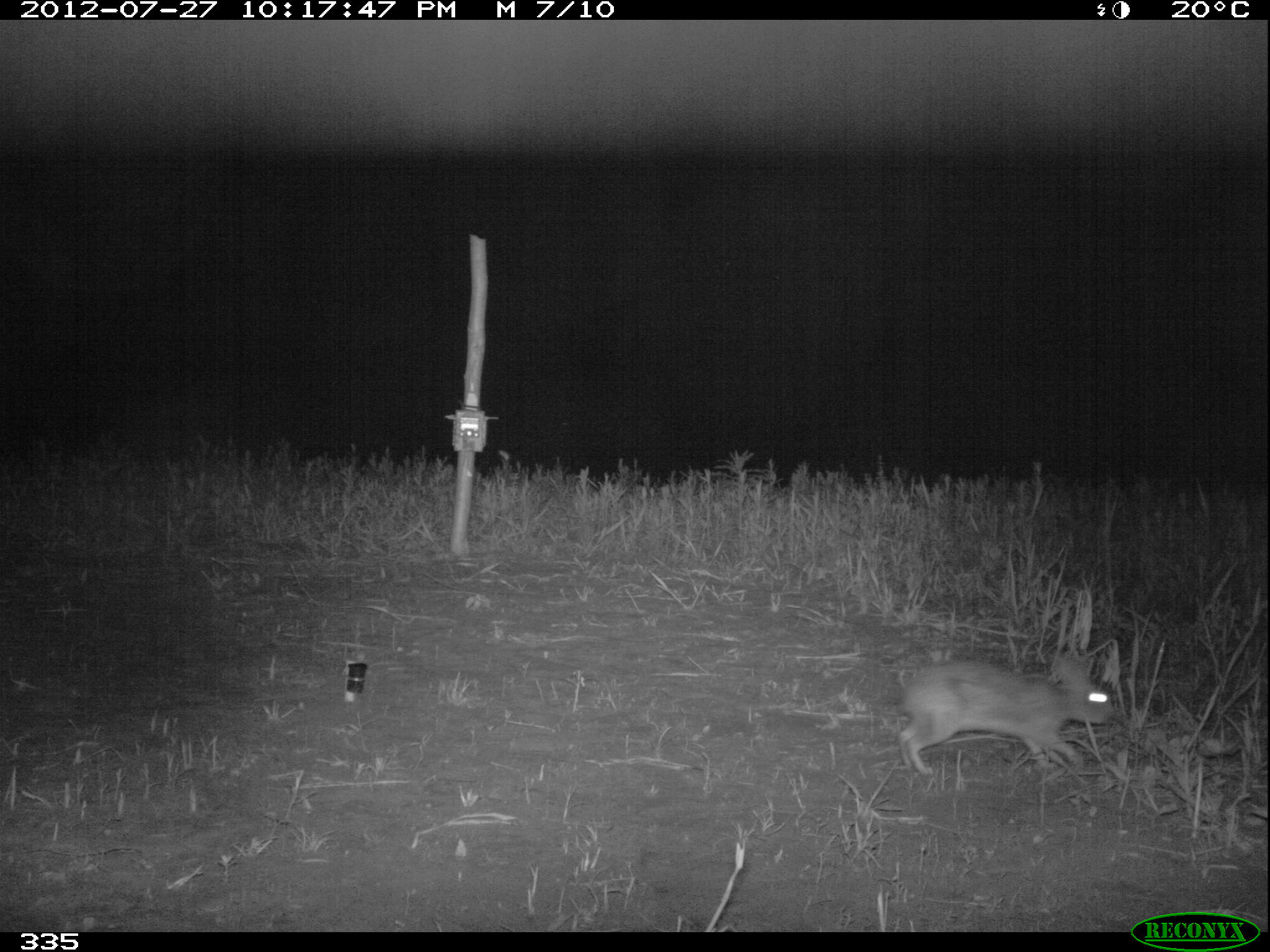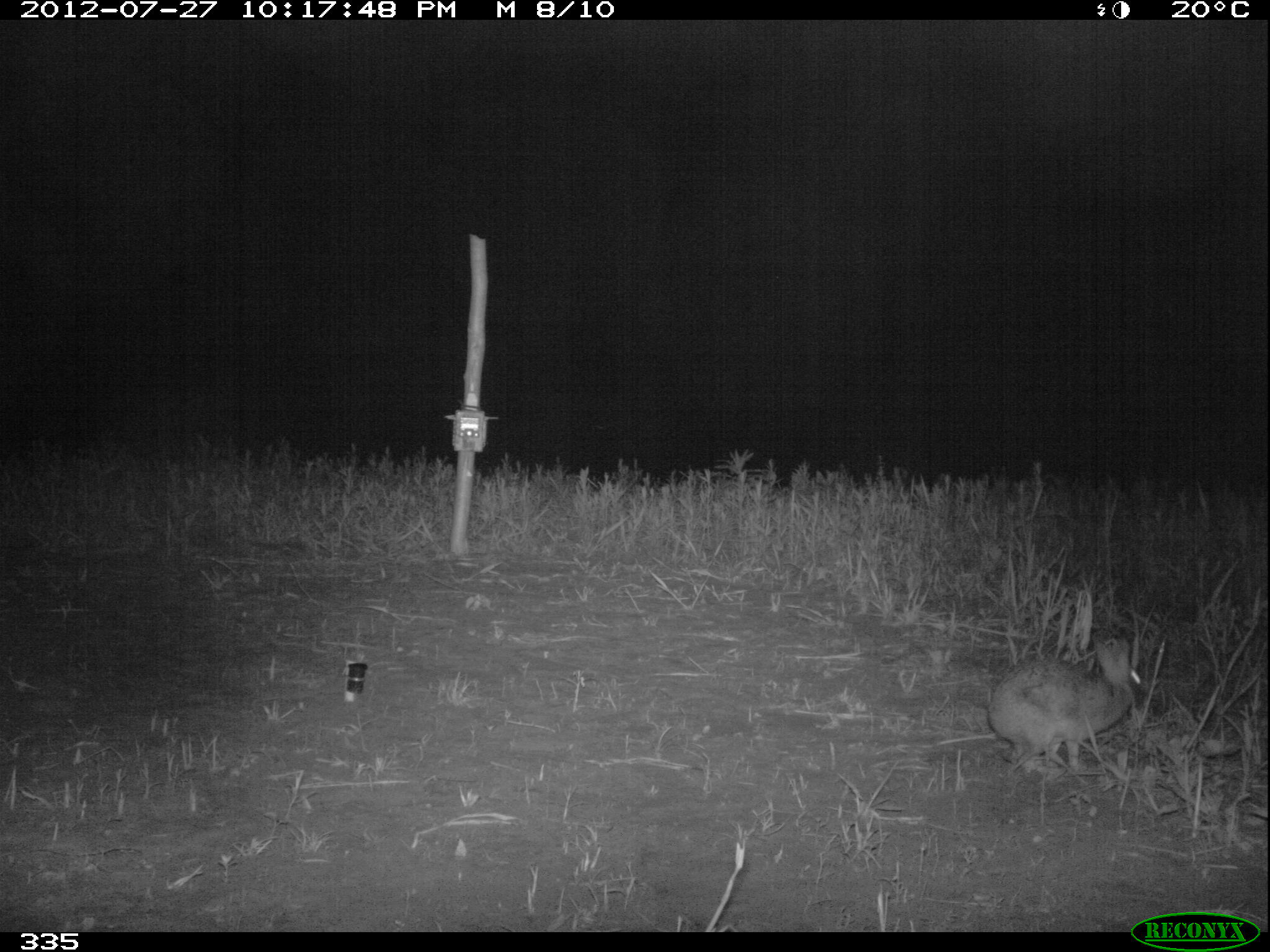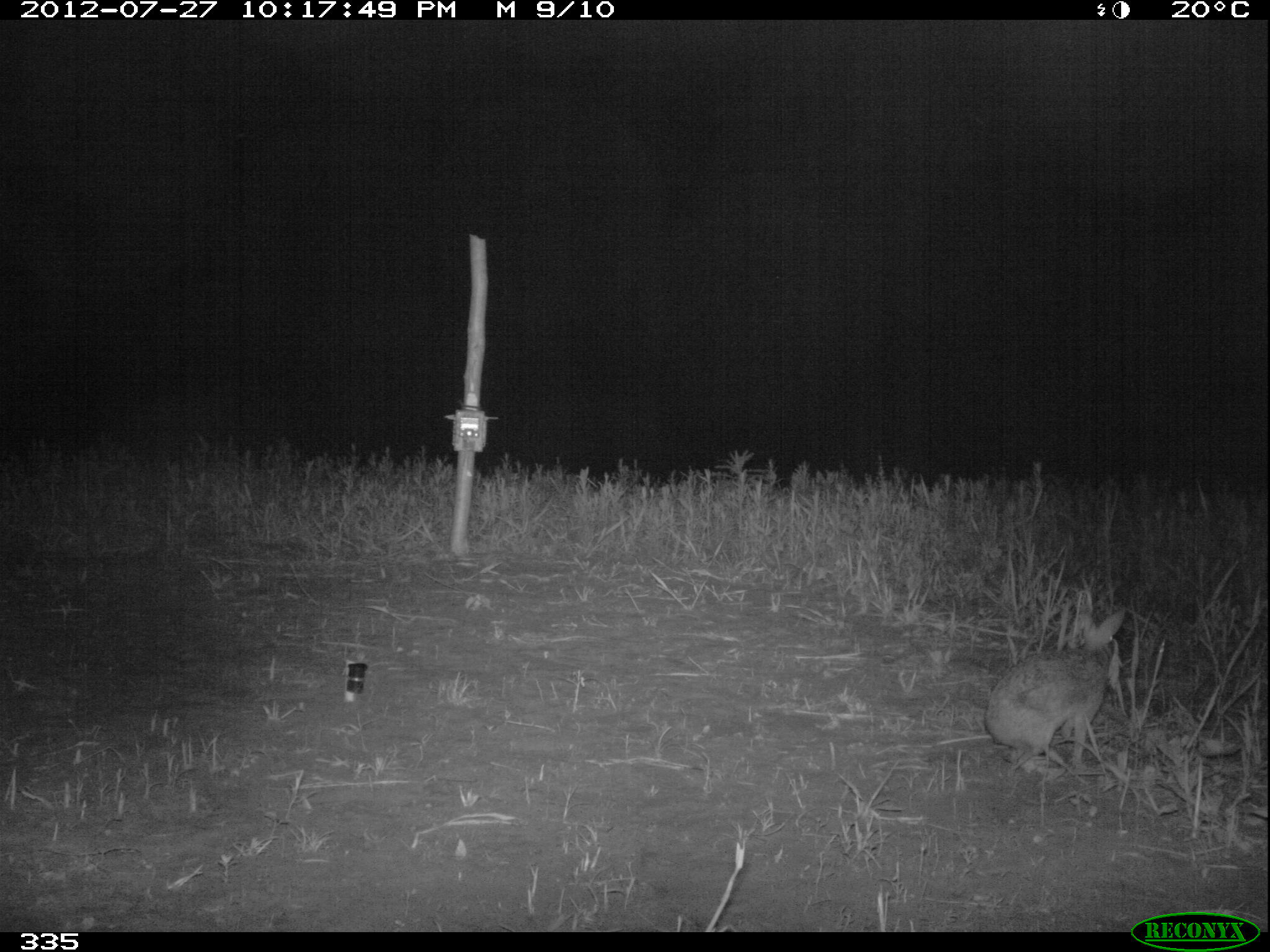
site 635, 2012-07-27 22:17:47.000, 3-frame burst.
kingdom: Animalia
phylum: Chordata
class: Mammalia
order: Lagomorpha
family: Leporidae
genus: Sylvilagus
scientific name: Sylvilagus brasiliensis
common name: tapeti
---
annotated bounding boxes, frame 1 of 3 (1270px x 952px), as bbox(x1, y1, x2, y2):
sylvilagus brasiliensis: bbox(894, 656, 1114, 775)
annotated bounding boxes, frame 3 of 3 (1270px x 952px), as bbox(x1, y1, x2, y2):
sylvilagus brasiliensis: bbox(983, 613, 1121, 767)